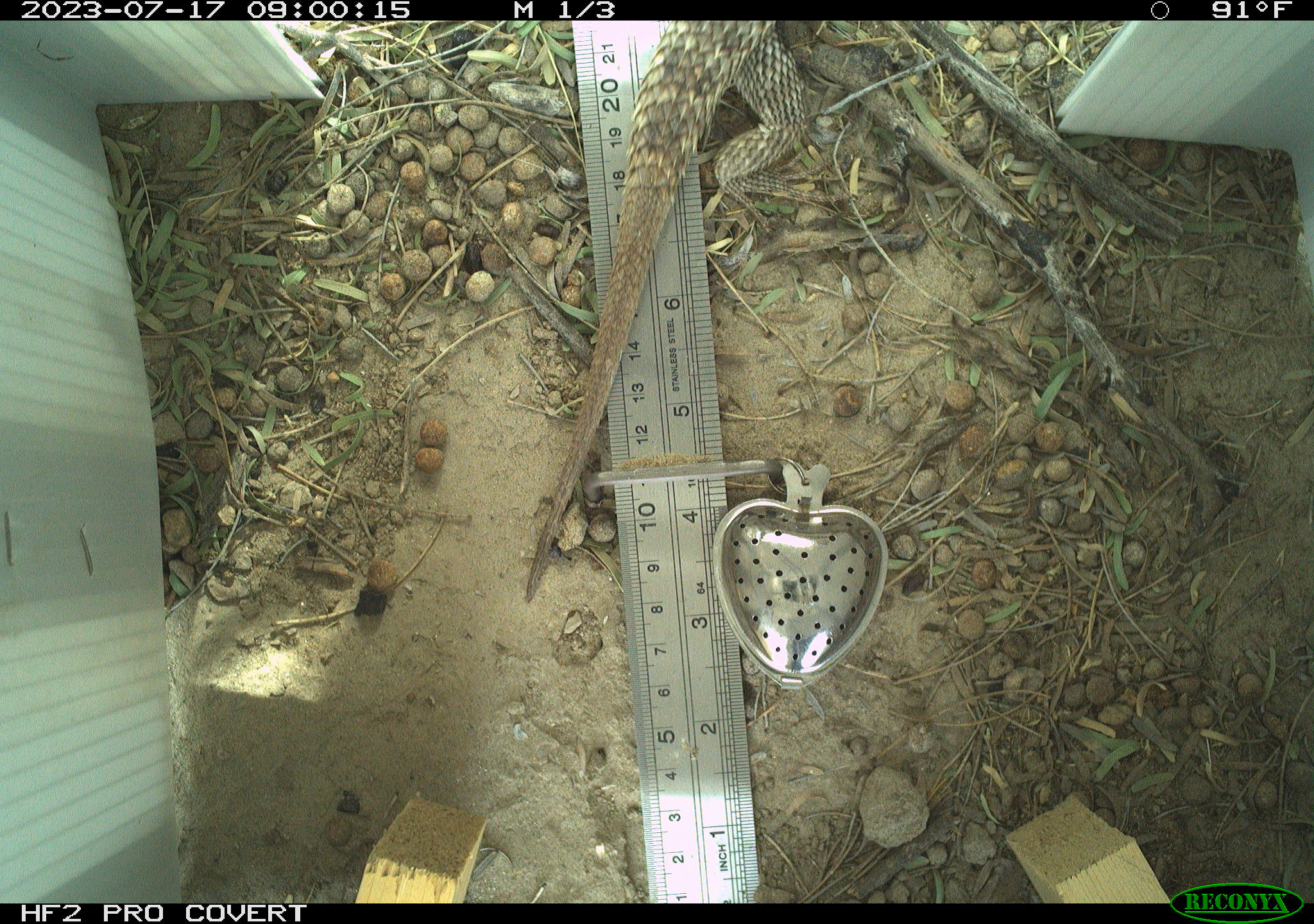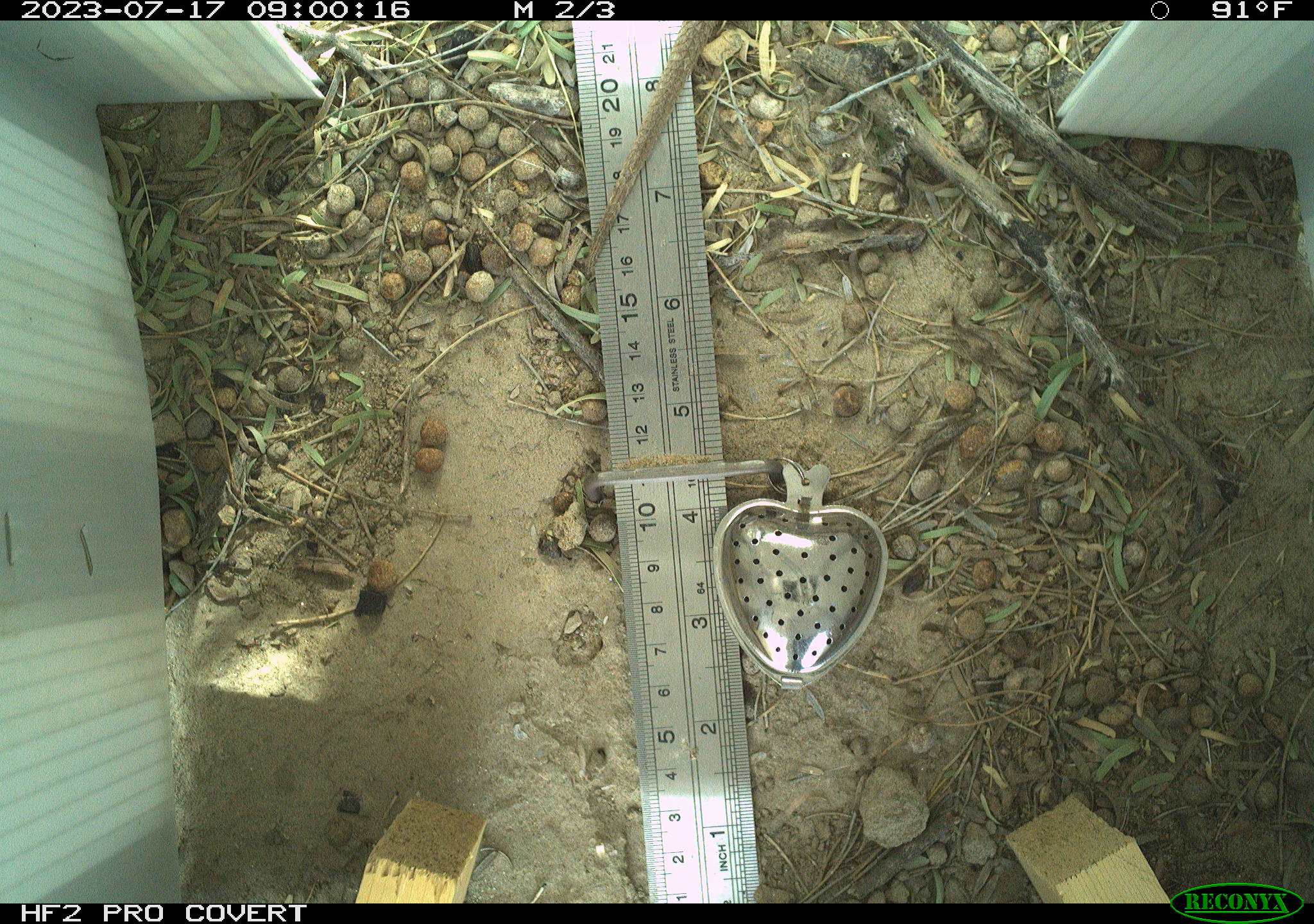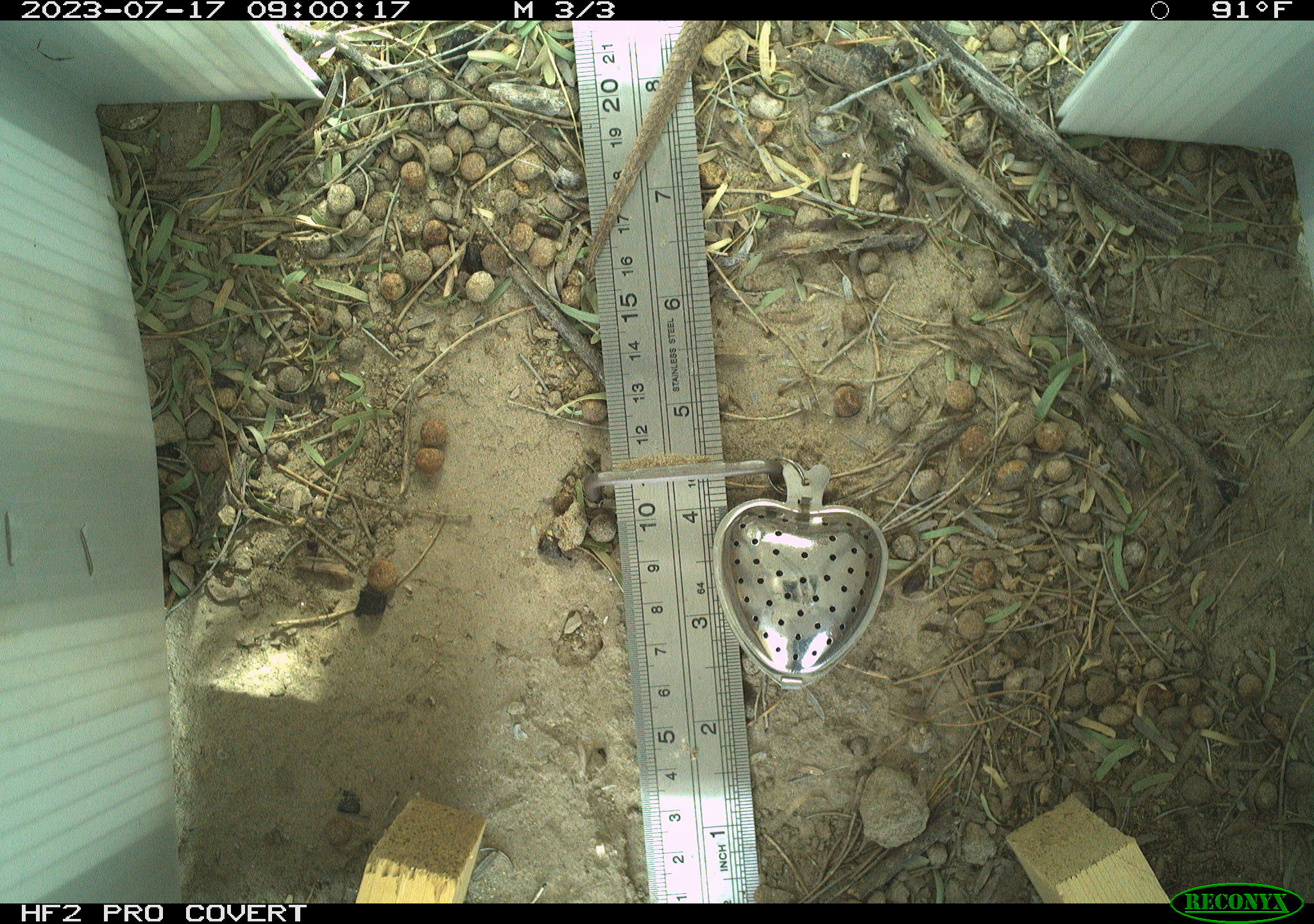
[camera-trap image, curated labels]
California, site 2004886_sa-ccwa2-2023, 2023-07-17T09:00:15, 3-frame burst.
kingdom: Animalia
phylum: Chordata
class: Reptilia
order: Squamata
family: Phrynosomatidae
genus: Sceloporus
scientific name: Sceloporus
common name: spiny lizards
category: sceloporus species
Sceloporus species (spiny lizards) (Sceloporus).